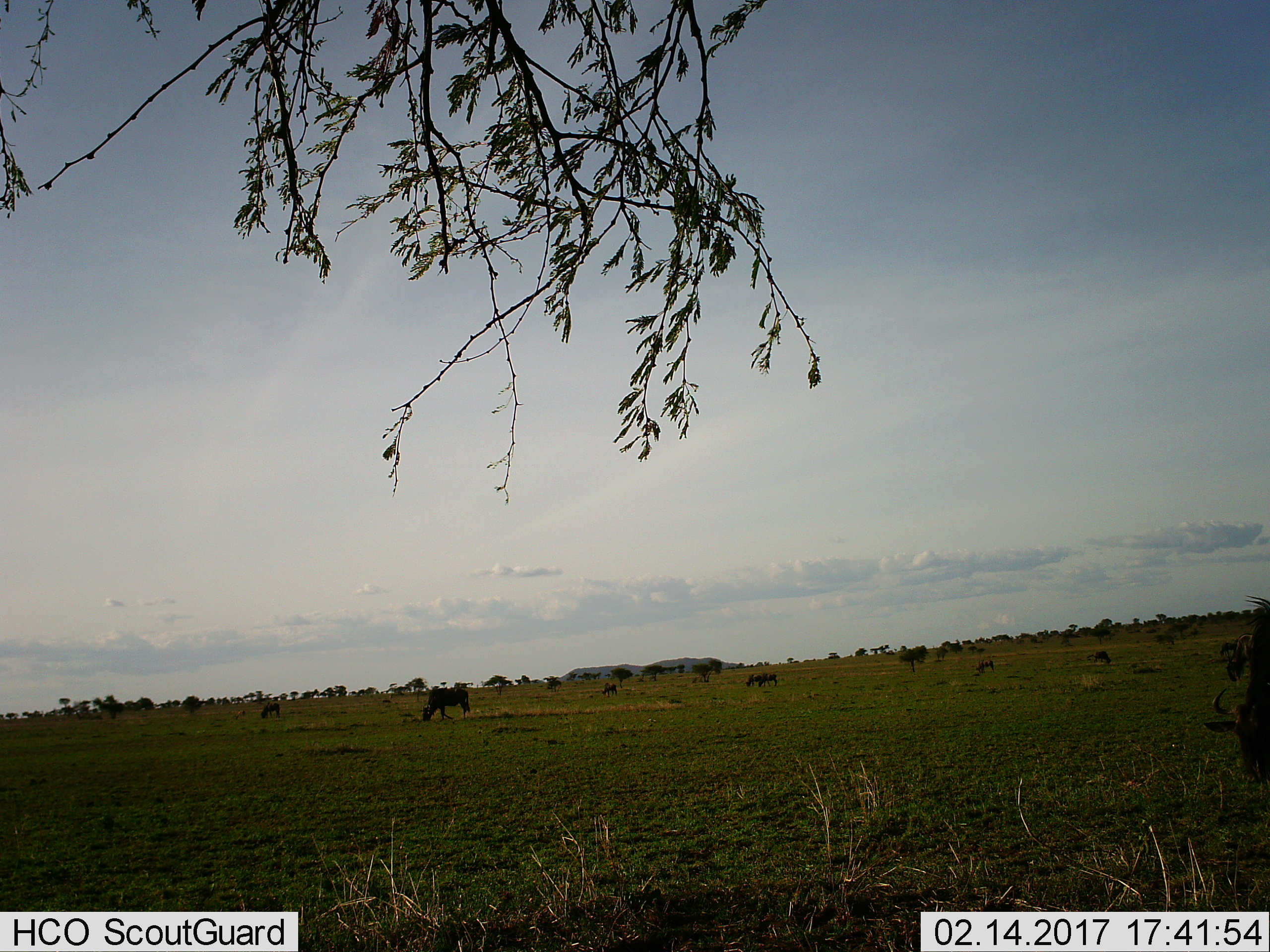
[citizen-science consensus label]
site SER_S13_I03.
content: unidentified animal